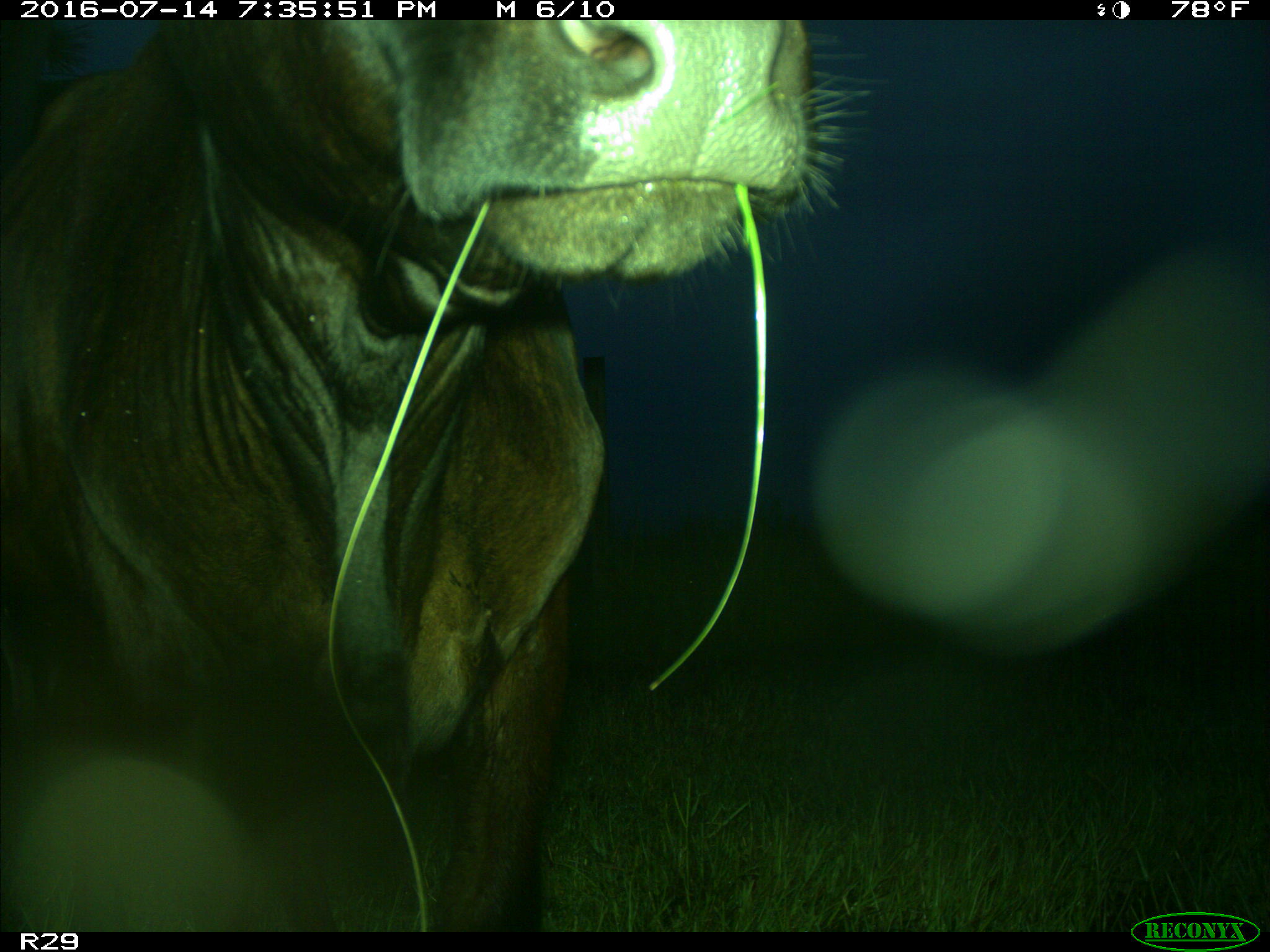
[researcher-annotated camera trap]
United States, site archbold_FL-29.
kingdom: Animalia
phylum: Chordata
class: Mammalia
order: Artiodactyla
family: Bovidae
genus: Bos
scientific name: Bos taurus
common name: domestic cow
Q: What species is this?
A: Bos taurus (domestic cow).